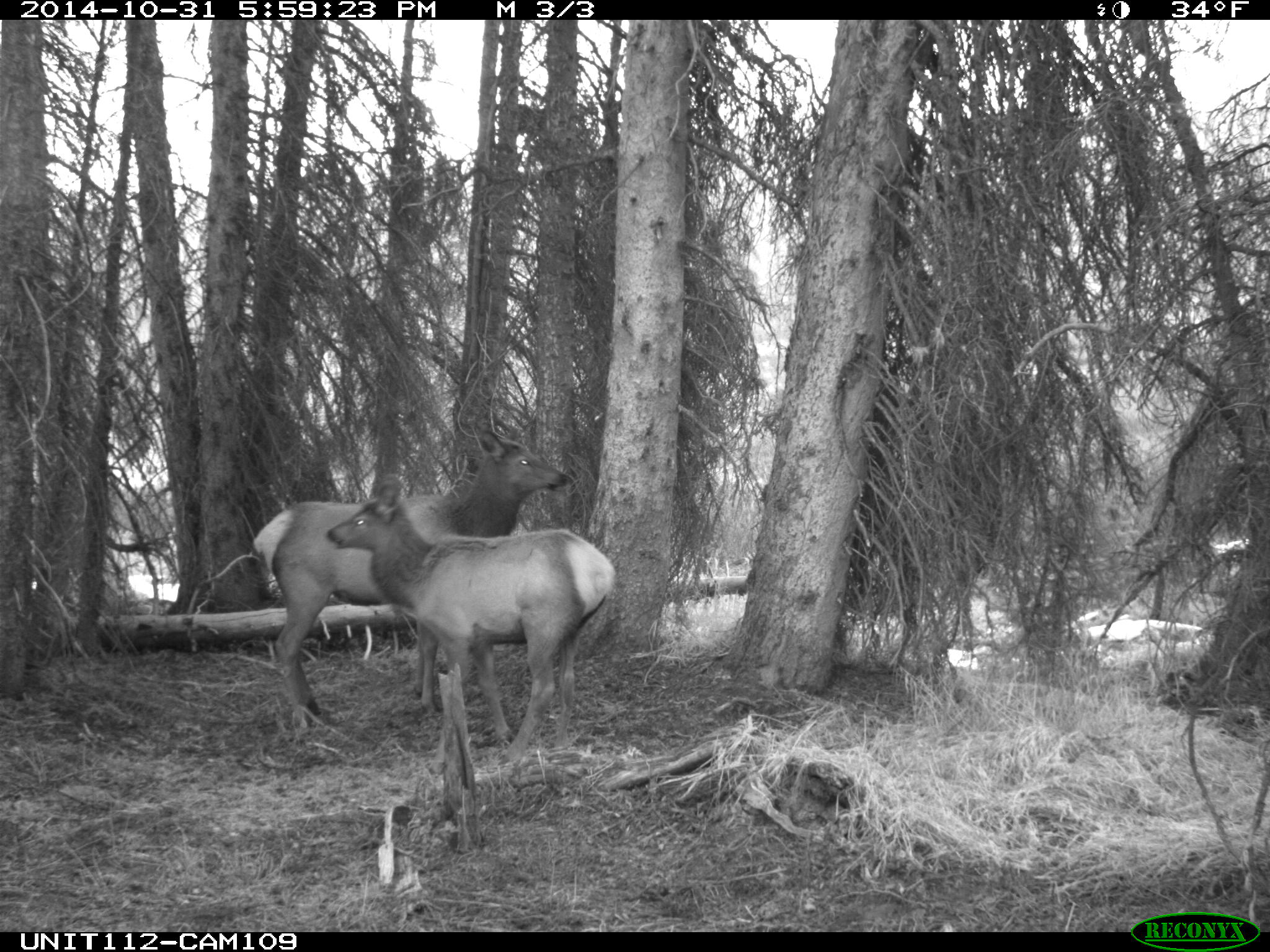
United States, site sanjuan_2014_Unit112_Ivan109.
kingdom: Animalia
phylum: Chordata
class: Mammalia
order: Artiodactyla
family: Cervidae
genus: Cervus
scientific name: Cervus elaphus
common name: red deer